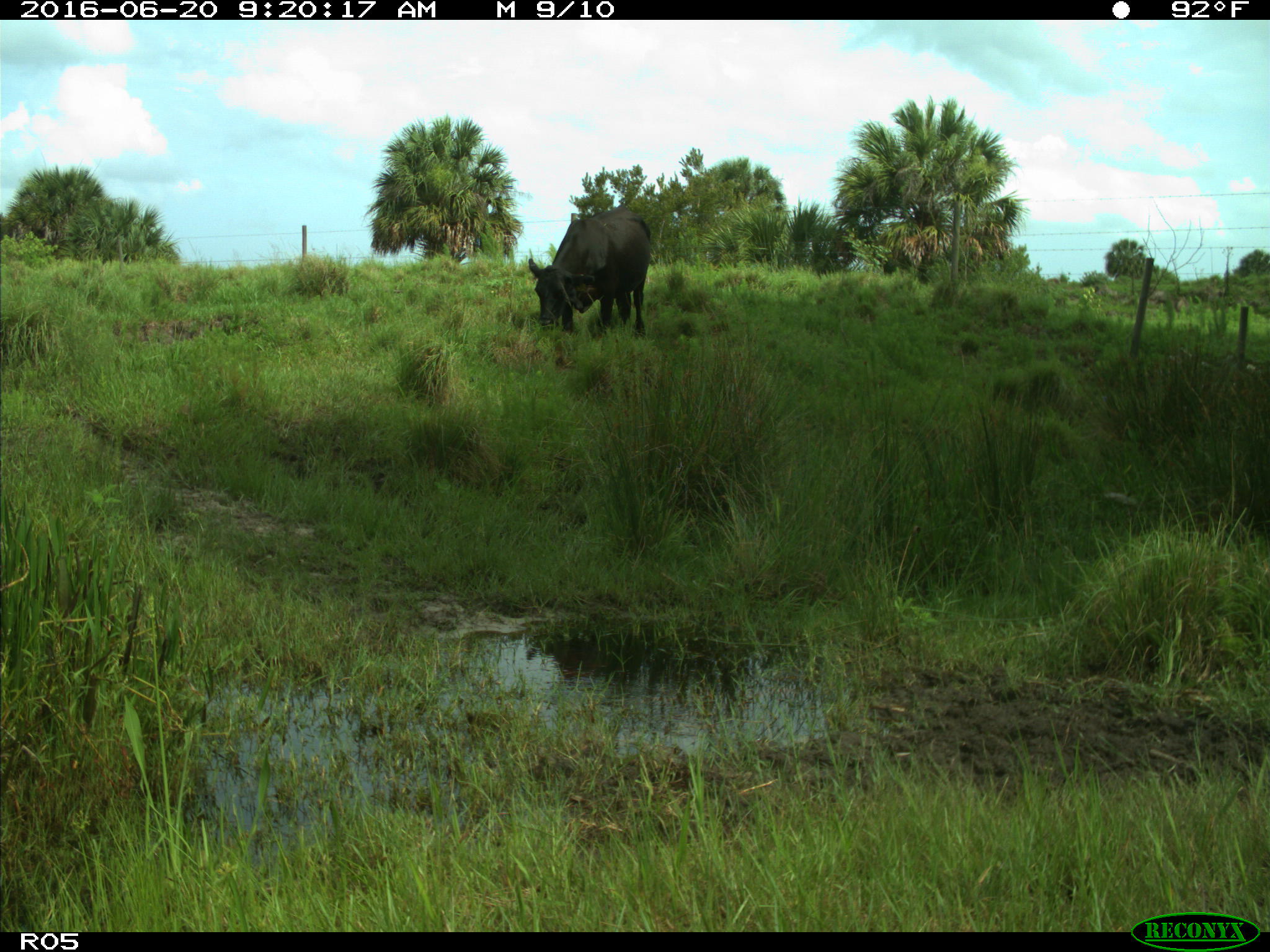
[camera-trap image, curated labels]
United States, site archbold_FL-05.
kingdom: Animalia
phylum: Chordata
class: Mammalia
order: Artiodactyla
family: Bovidae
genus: Bos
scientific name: Bos taurus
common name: domestic cow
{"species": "Bos taurus (domestic cow)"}